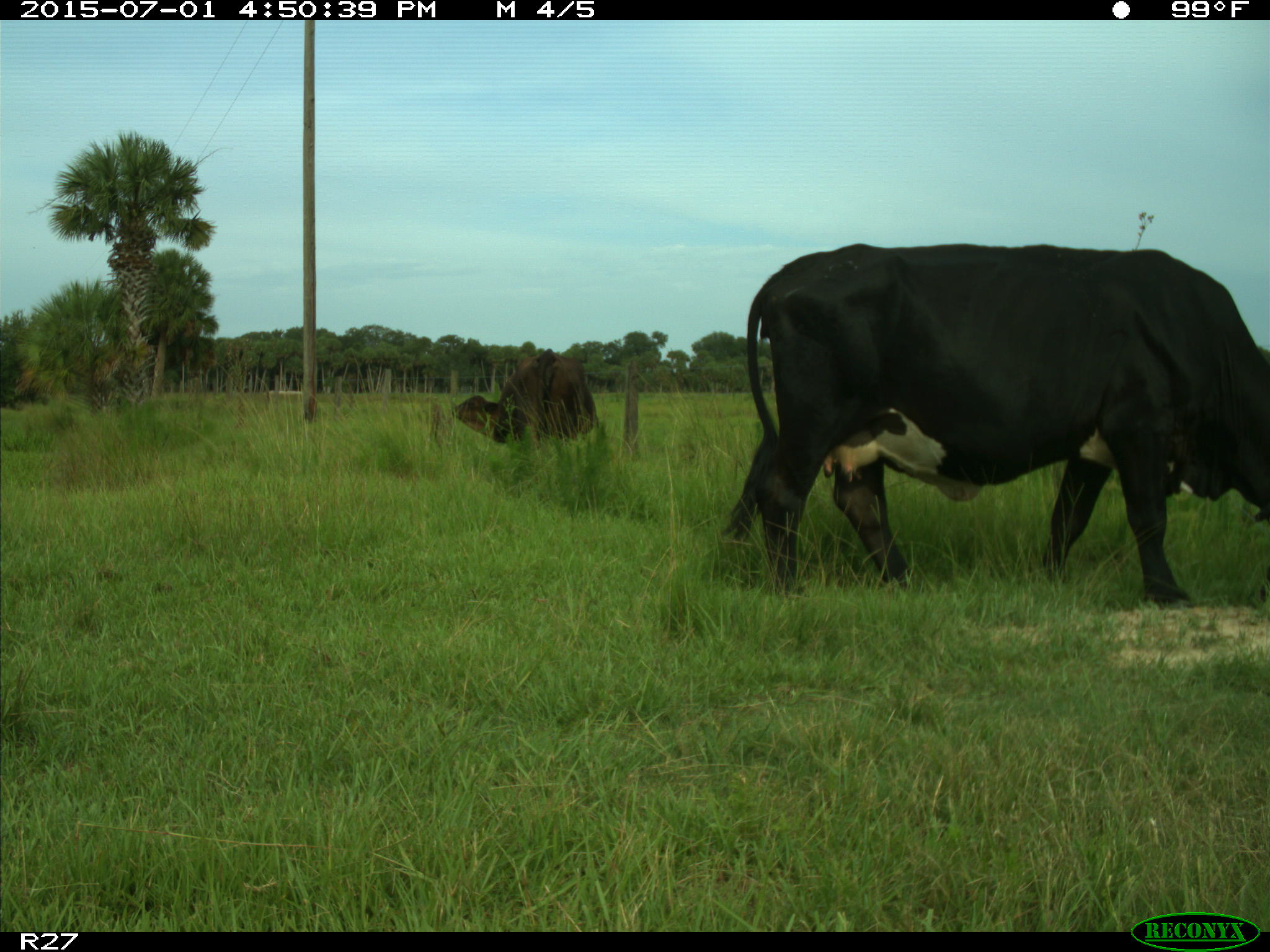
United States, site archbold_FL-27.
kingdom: Animalia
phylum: Chordata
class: Mammalia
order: Artiodactyla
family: Bovidae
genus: Bos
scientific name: Bos taurus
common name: domestic cow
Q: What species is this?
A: Bos taurus (domestic cow).